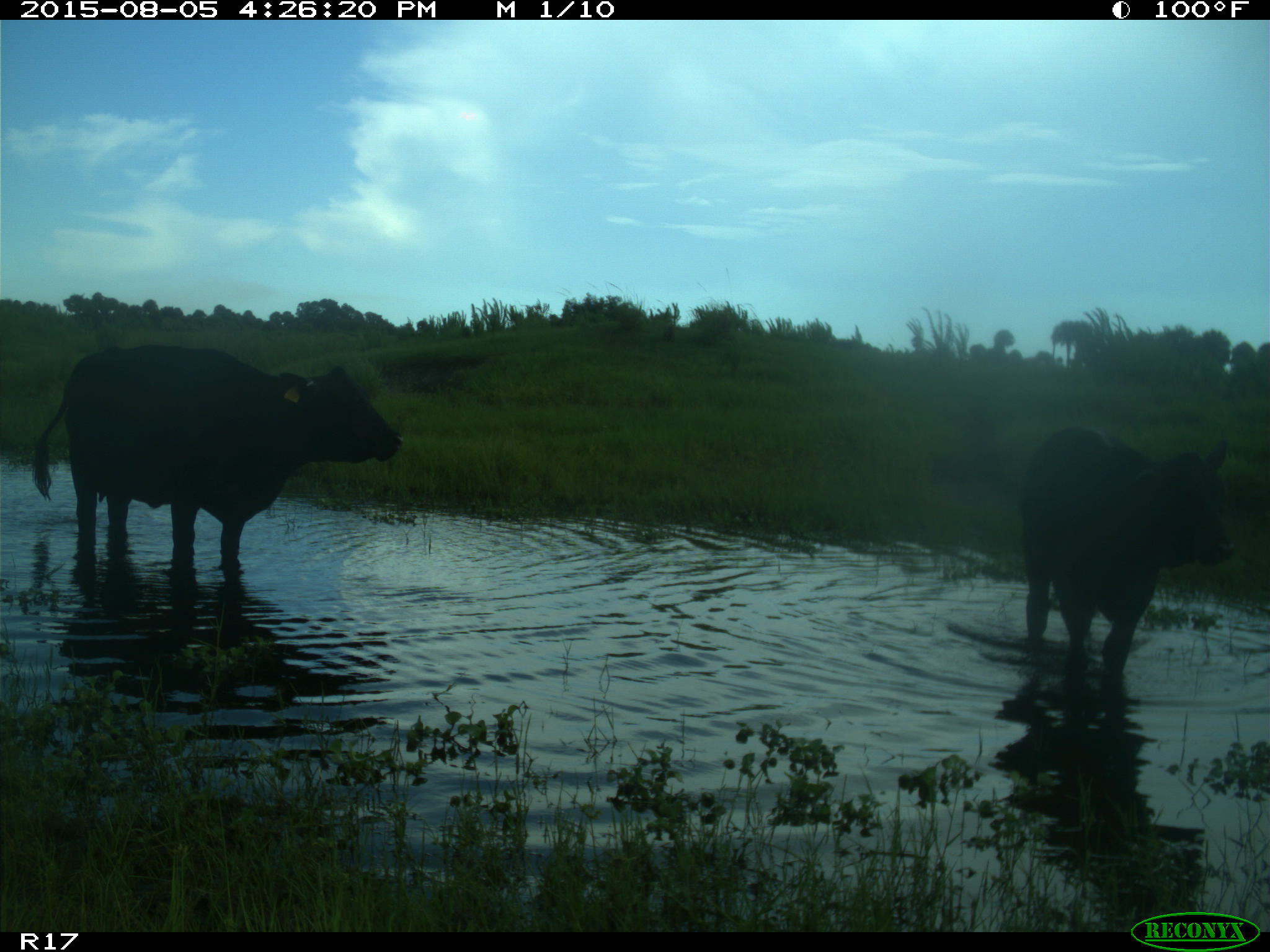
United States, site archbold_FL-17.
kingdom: Animalia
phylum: Chordata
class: Mammalia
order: Artiodactyla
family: Bovidae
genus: Bos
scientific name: Bos taurus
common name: domestic cow